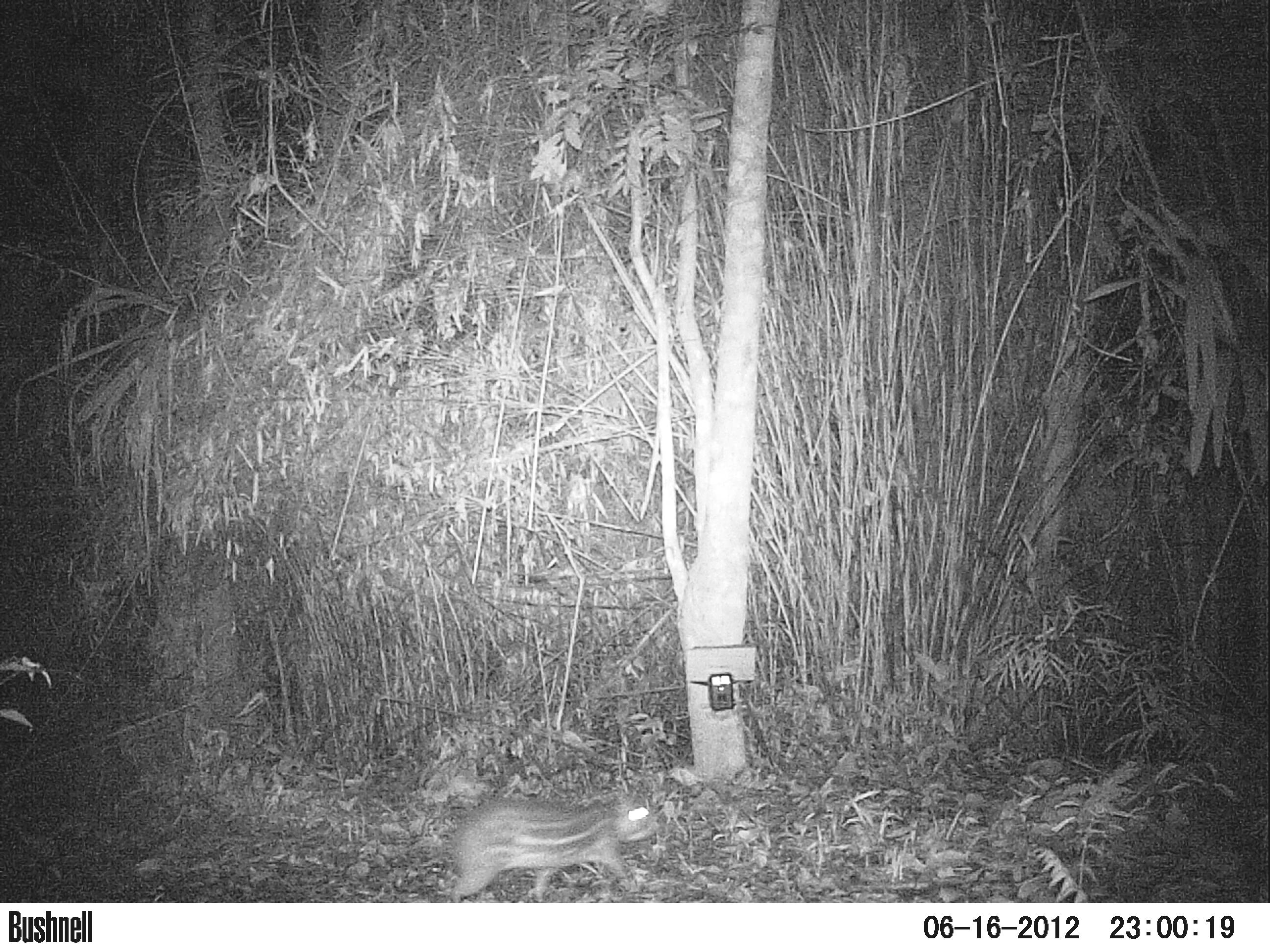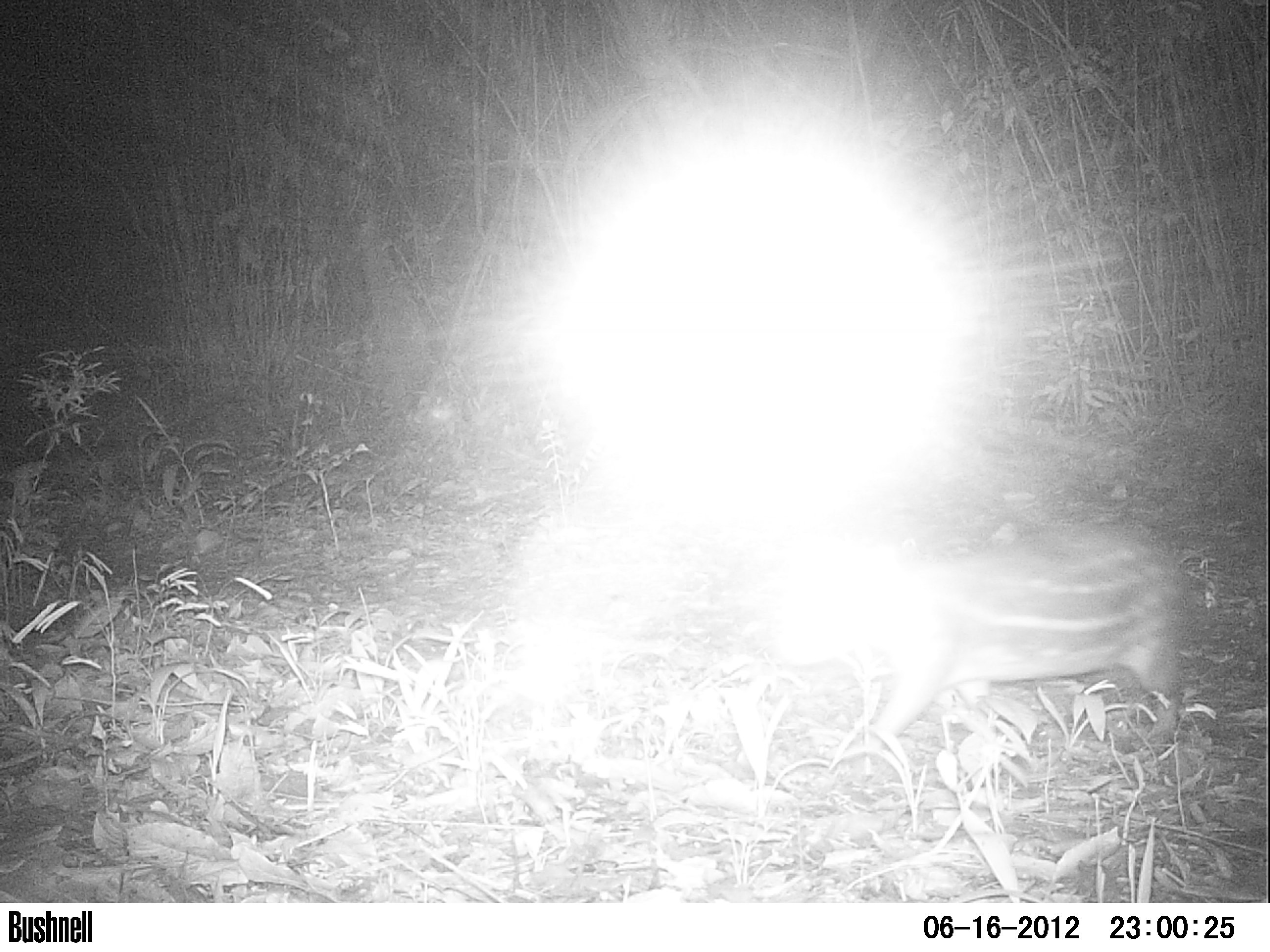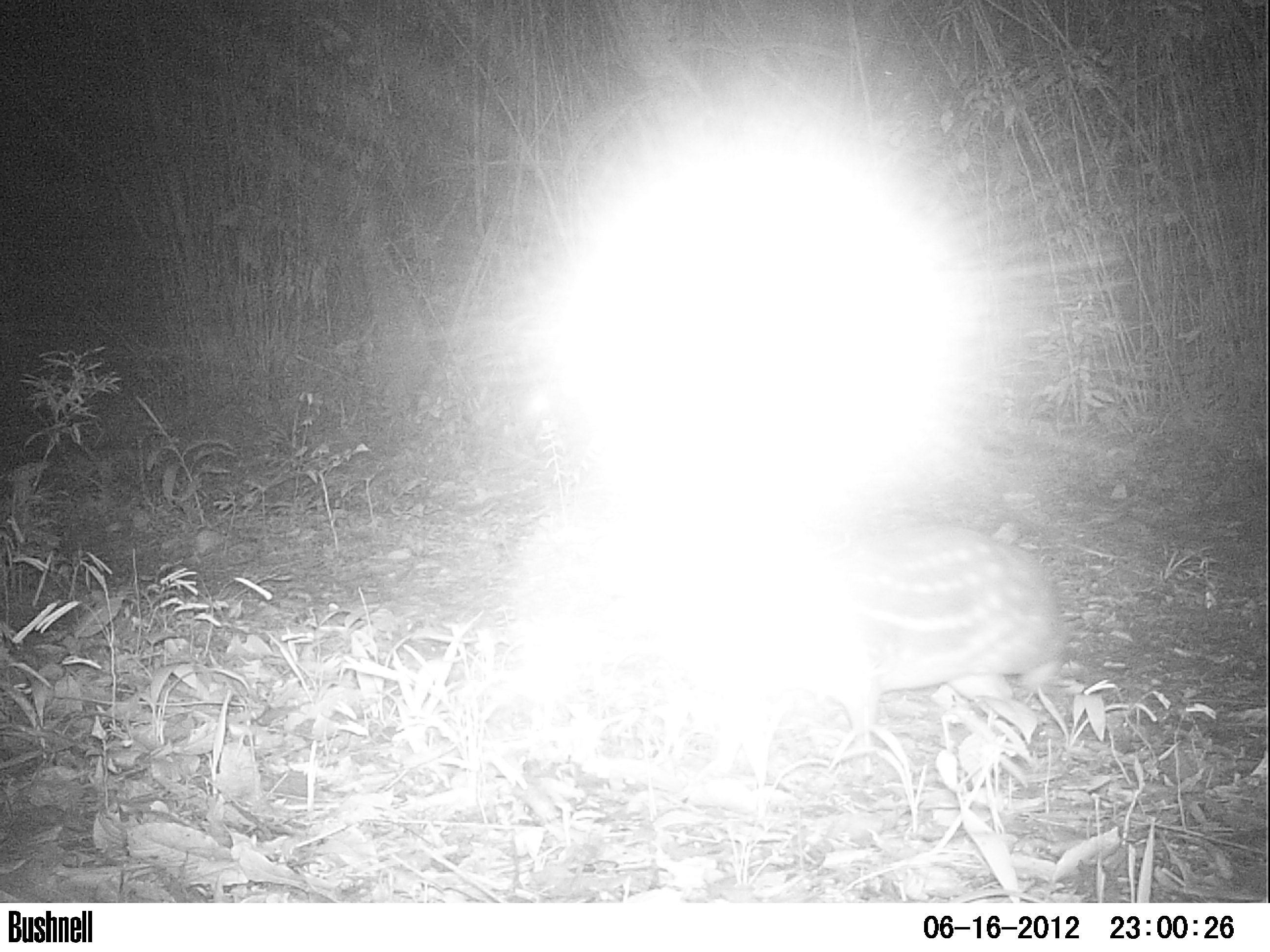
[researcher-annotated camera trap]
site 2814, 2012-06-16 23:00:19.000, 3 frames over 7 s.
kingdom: Animalia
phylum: Chordata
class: Mammalia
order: Rodentia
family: Cuniculidae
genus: Cuniculus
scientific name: Cuniculus paca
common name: spotted paca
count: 1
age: adult